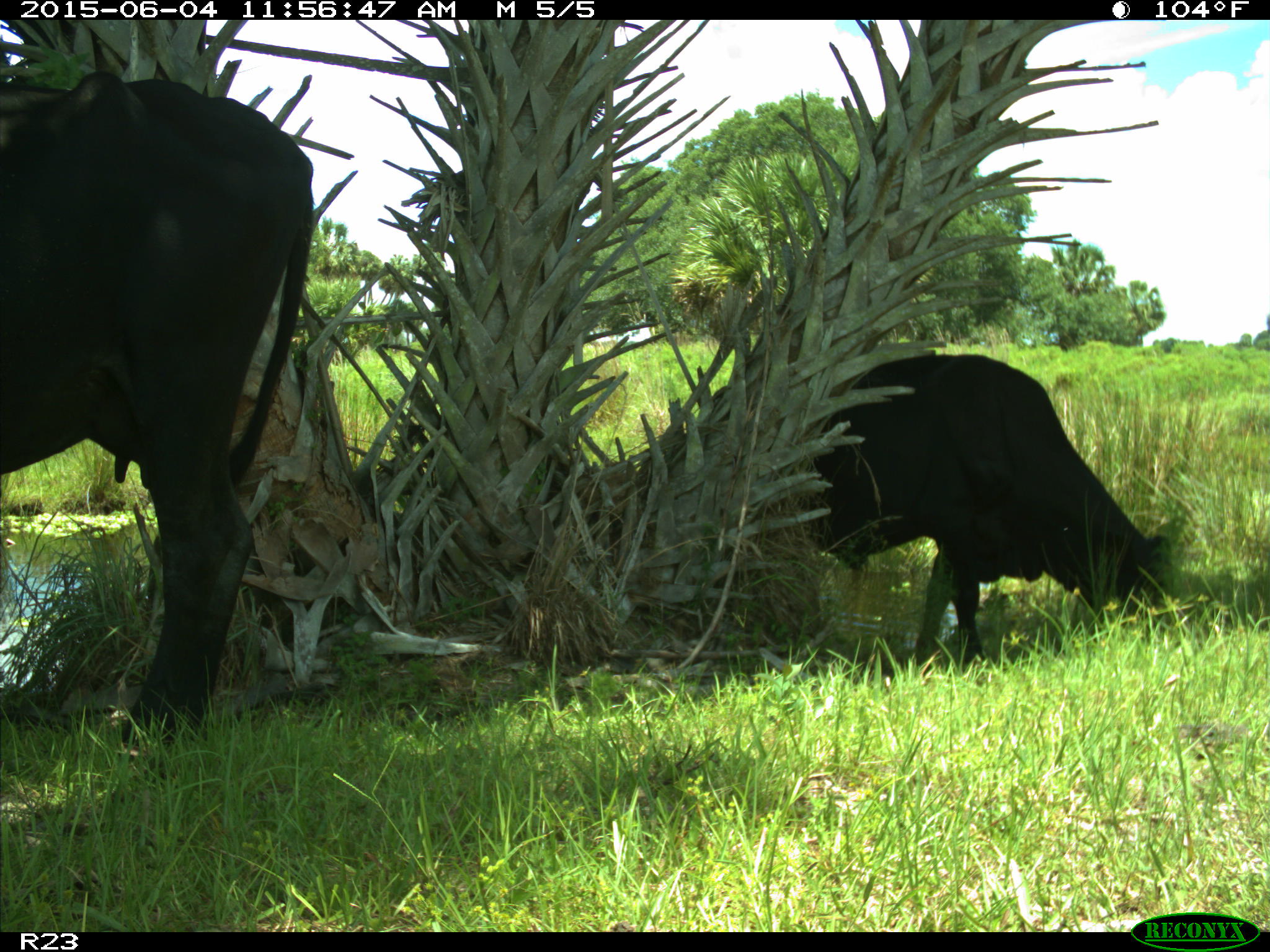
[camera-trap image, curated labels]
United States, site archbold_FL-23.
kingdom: Animalia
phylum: Chordata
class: Mammalia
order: Artiodactyla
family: Bovidae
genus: Bos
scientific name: Bos taurus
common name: domestic cow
Bos taurus (domestic cow).